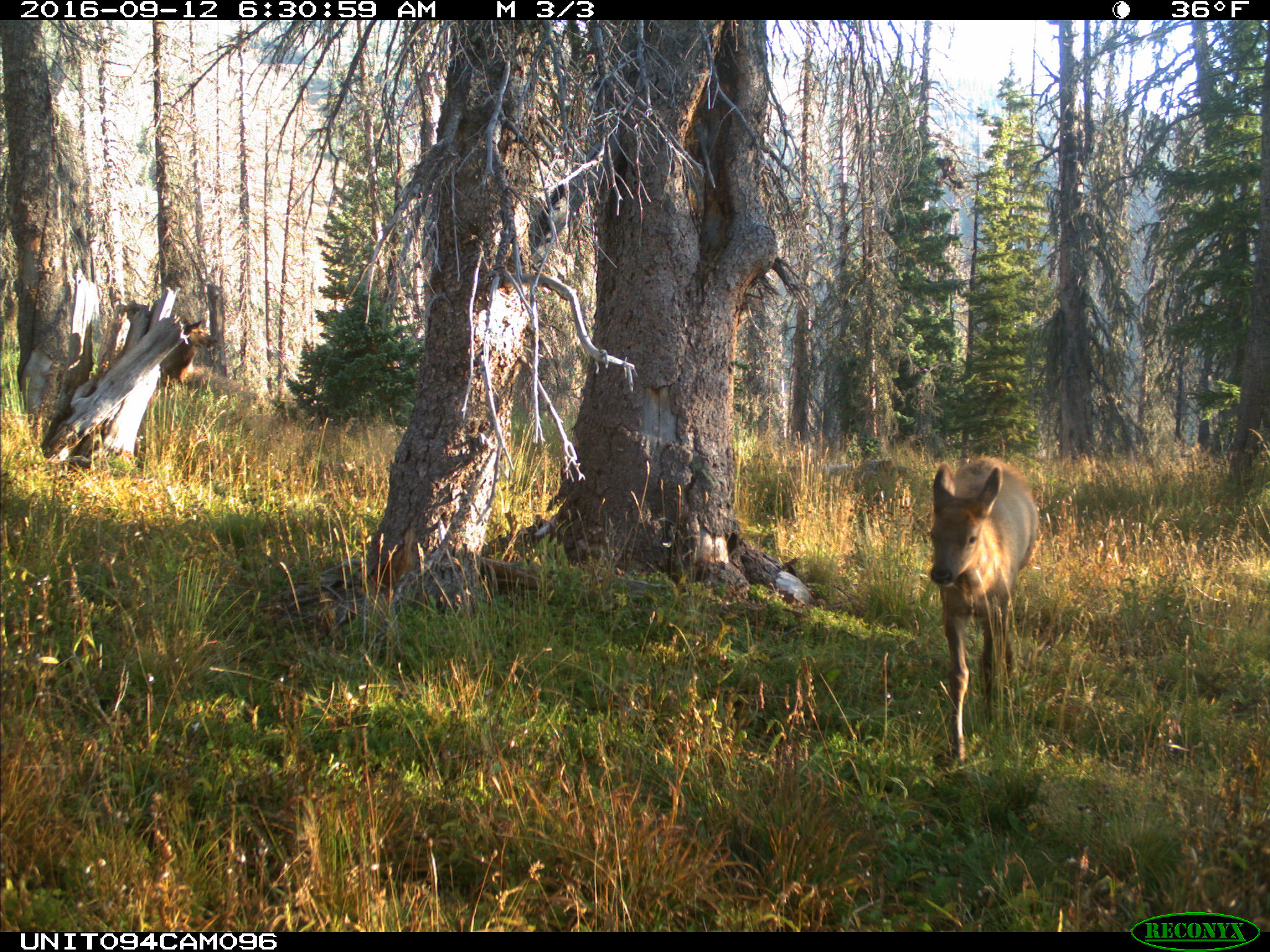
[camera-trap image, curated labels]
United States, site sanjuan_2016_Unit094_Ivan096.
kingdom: Animalia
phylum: Chordata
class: Mammalia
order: Artiodactyla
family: Cervidae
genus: Cervus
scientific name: Cervus elaphus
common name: red deer